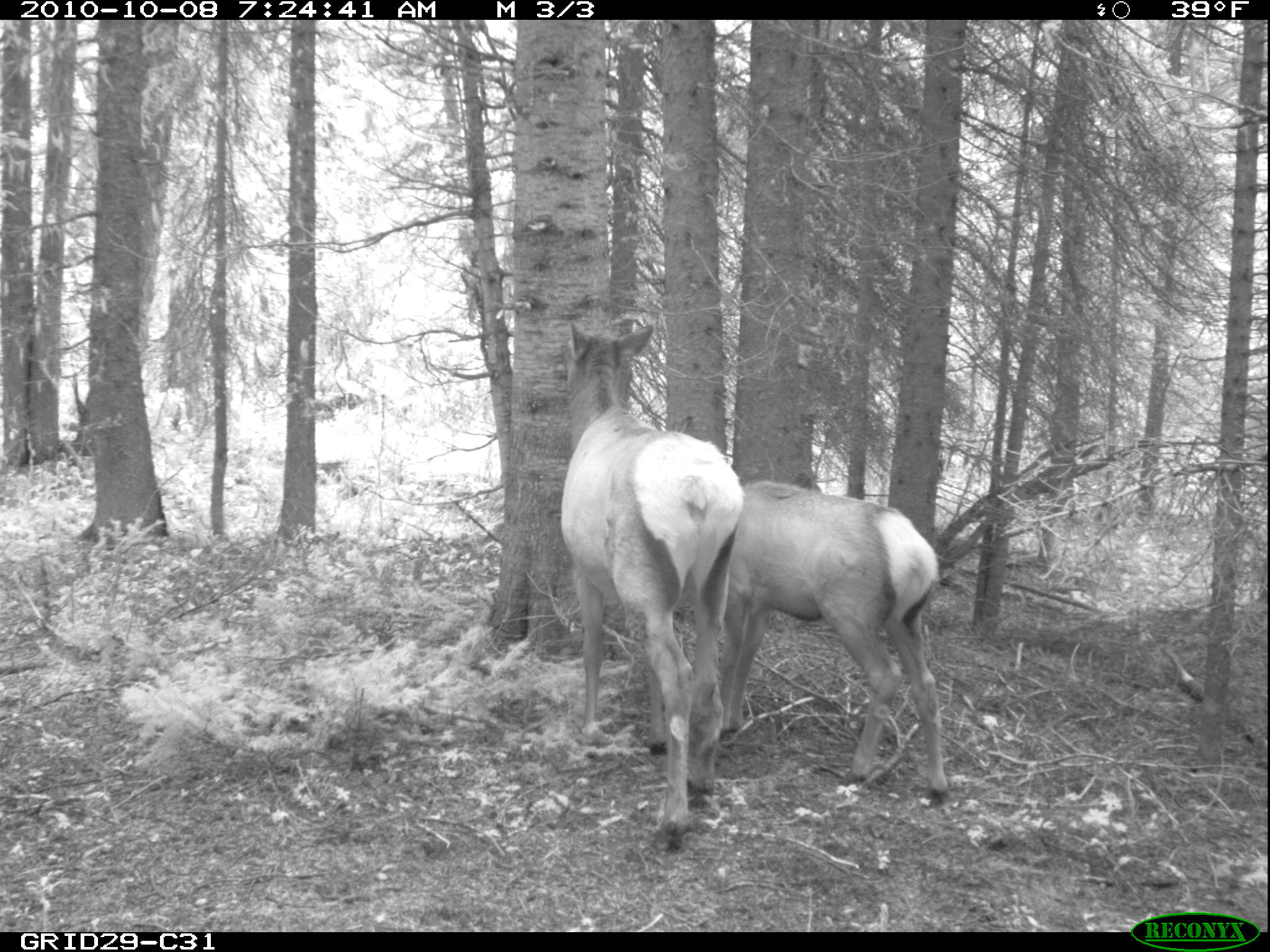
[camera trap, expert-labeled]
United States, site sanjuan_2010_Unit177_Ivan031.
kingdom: Animalia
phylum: Chordata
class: Mammalia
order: Artiodactyla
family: Cervidae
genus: Cervus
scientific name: Cervus elaphus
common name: red deer